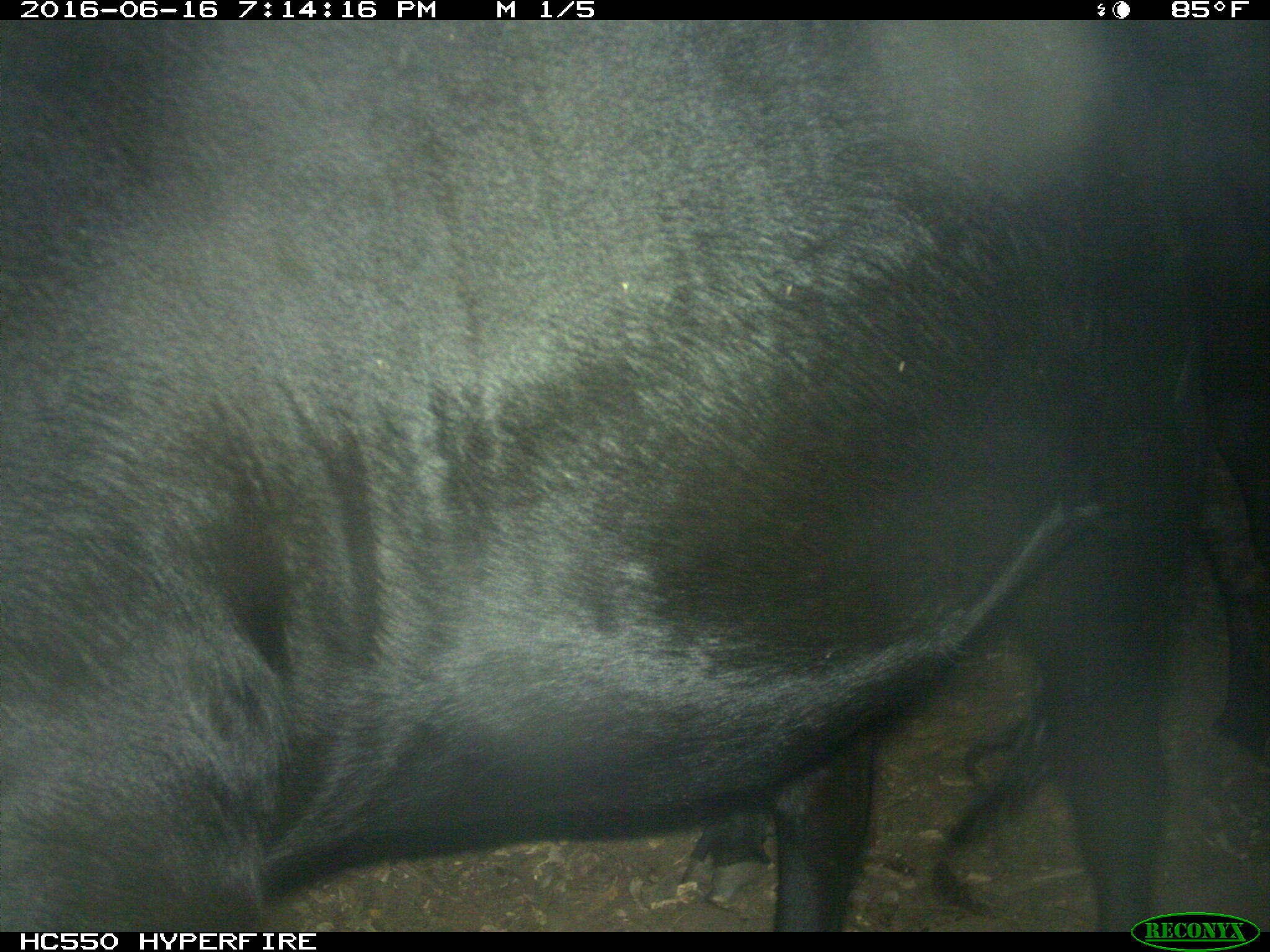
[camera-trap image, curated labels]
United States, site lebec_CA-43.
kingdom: Animalia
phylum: Chordata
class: Mammalia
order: Artiodactyla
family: Bovidae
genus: Bos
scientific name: Bos taurus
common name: domestic cow